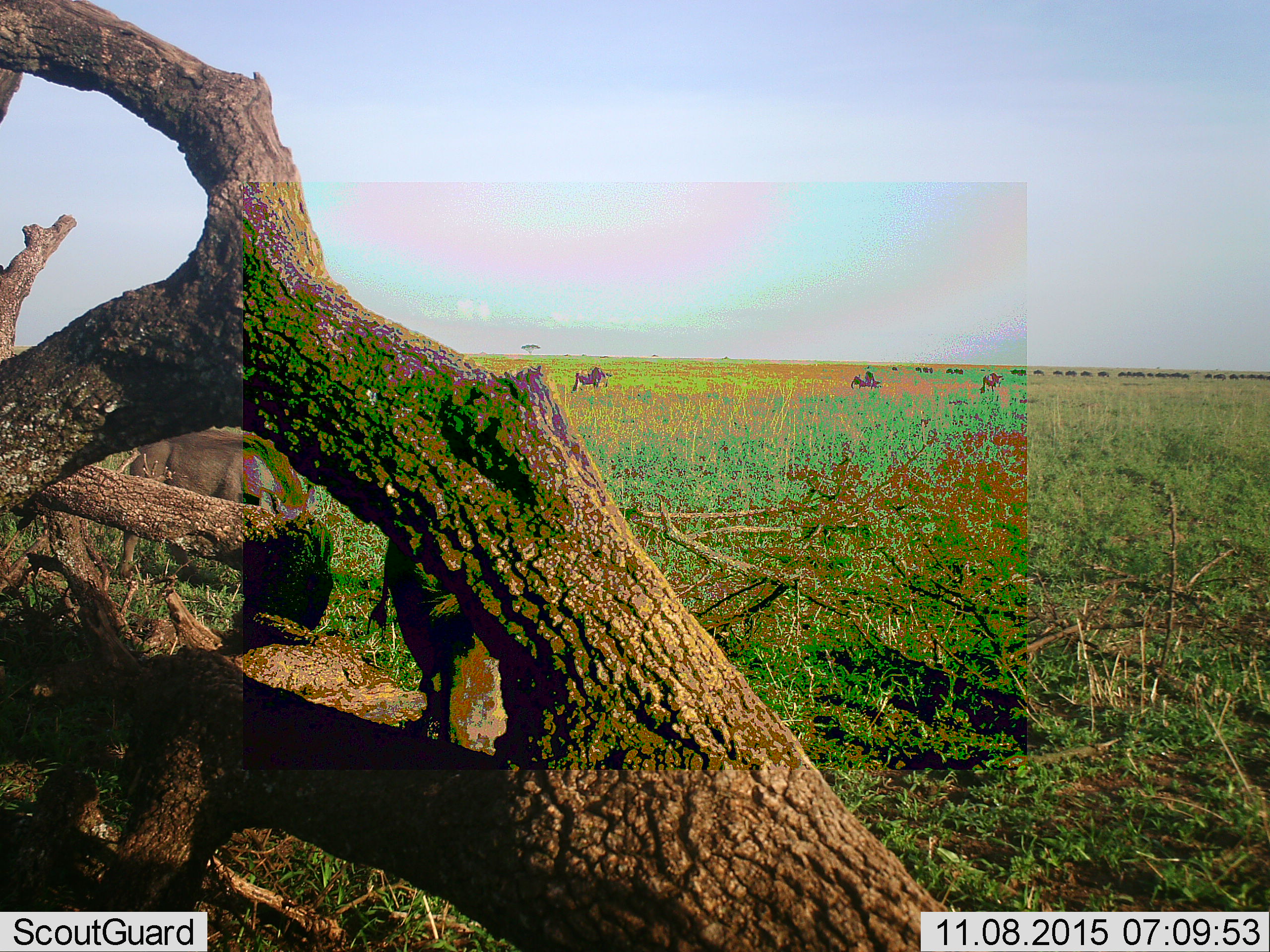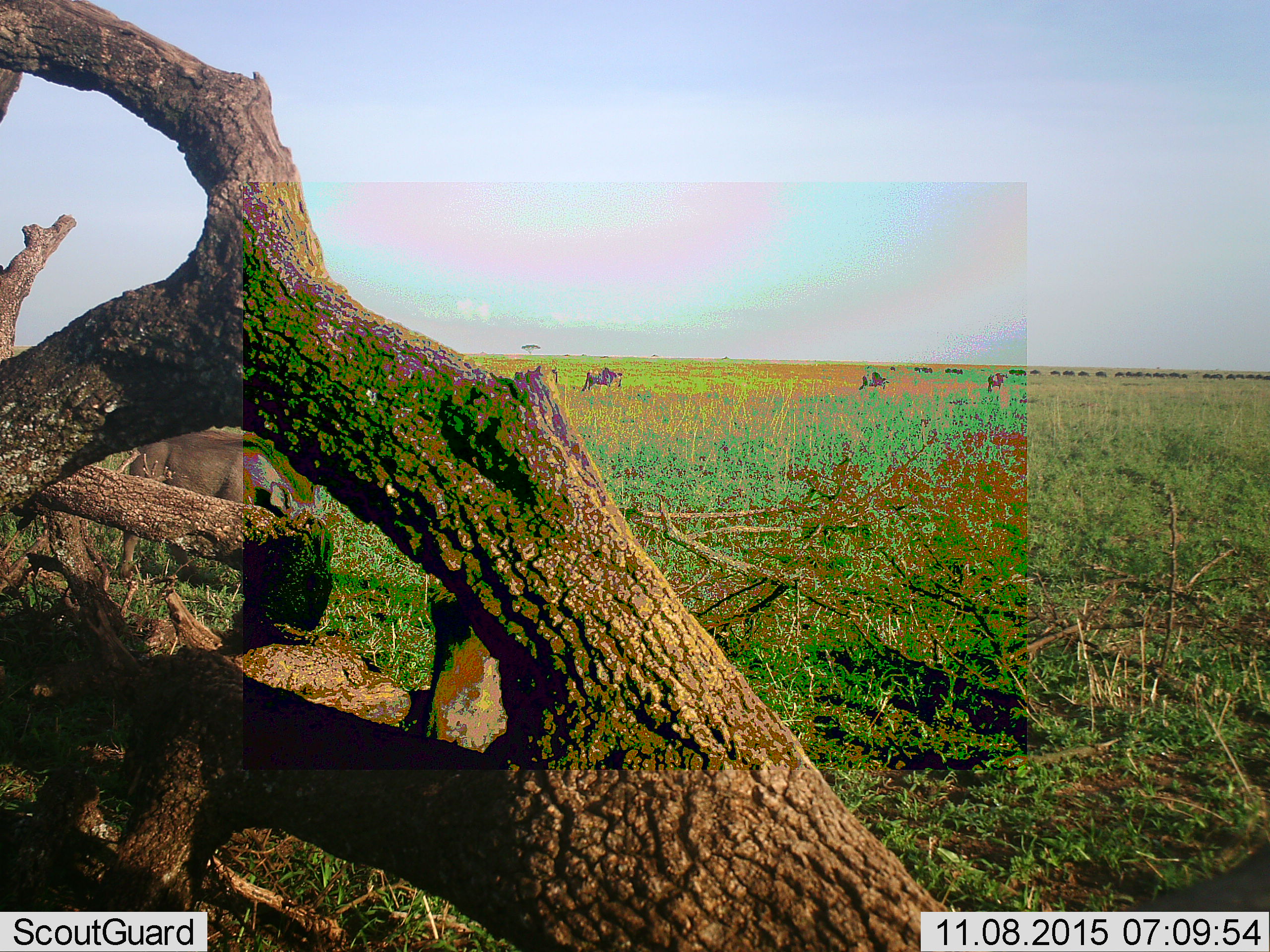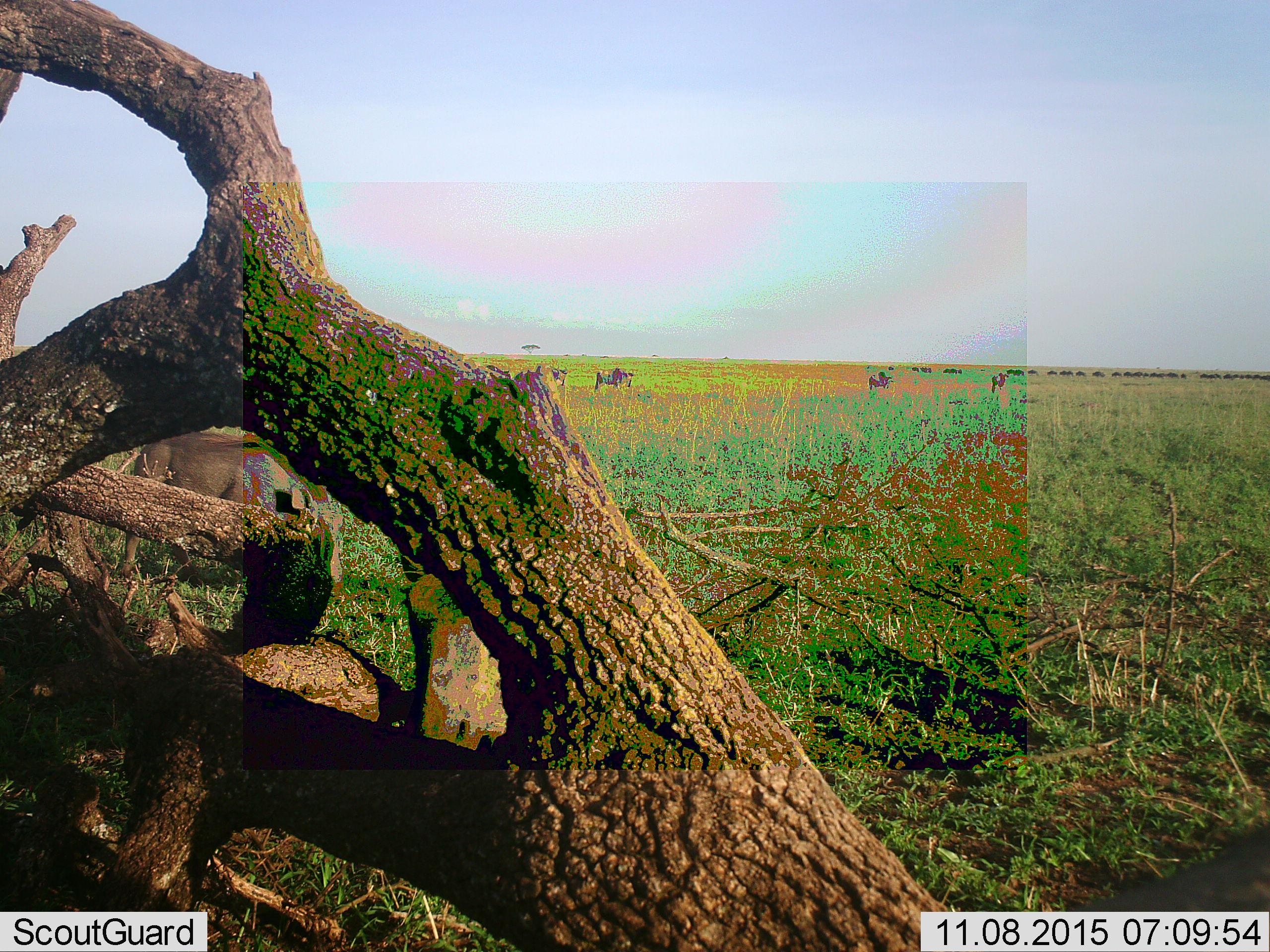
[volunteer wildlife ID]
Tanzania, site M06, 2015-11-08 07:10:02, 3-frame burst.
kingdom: Animalia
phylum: Chordata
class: Mammalia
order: Artiodactyla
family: Suidae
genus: Phacochoerus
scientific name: Phacochoerus africanus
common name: warthog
Warthog (Phacochoerus africanus), count 3. Behavior (volunteer vote fractions): standing 29%, resting 14%, moving 29%, interacting 0%. Young present (vote fraction): 0%. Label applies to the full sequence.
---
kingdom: Animalia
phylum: Chordata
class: Mammalia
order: Artiodactyla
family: Bovidae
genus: Connochaetes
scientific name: Connochaetes taurinus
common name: blue wildebeest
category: wildebeest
Wildebeest (blue wildebeest) (Connochaetes taurinus), count 11-50. Behavior (volunteer vote fractions): standing 62%, resting 12%, moving 75%, interacting 0%. Young present (vote fraction): 25%. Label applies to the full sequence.